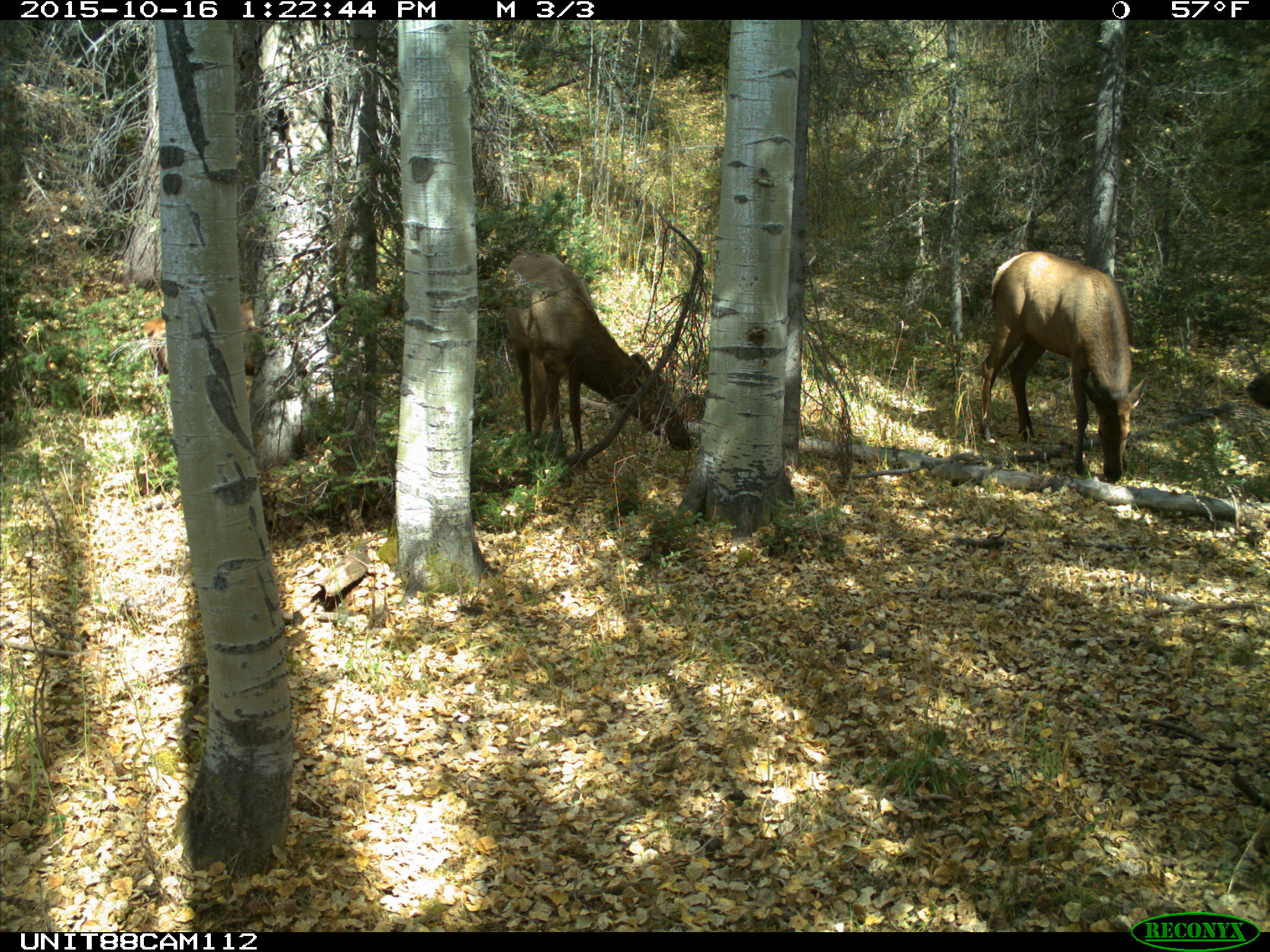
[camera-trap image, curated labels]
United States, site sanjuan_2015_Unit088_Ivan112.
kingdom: Animalia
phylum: Chordata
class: Mammalia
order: Artiodactyla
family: Cervidae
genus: Cervus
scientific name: Cervus elaphus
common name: red deer